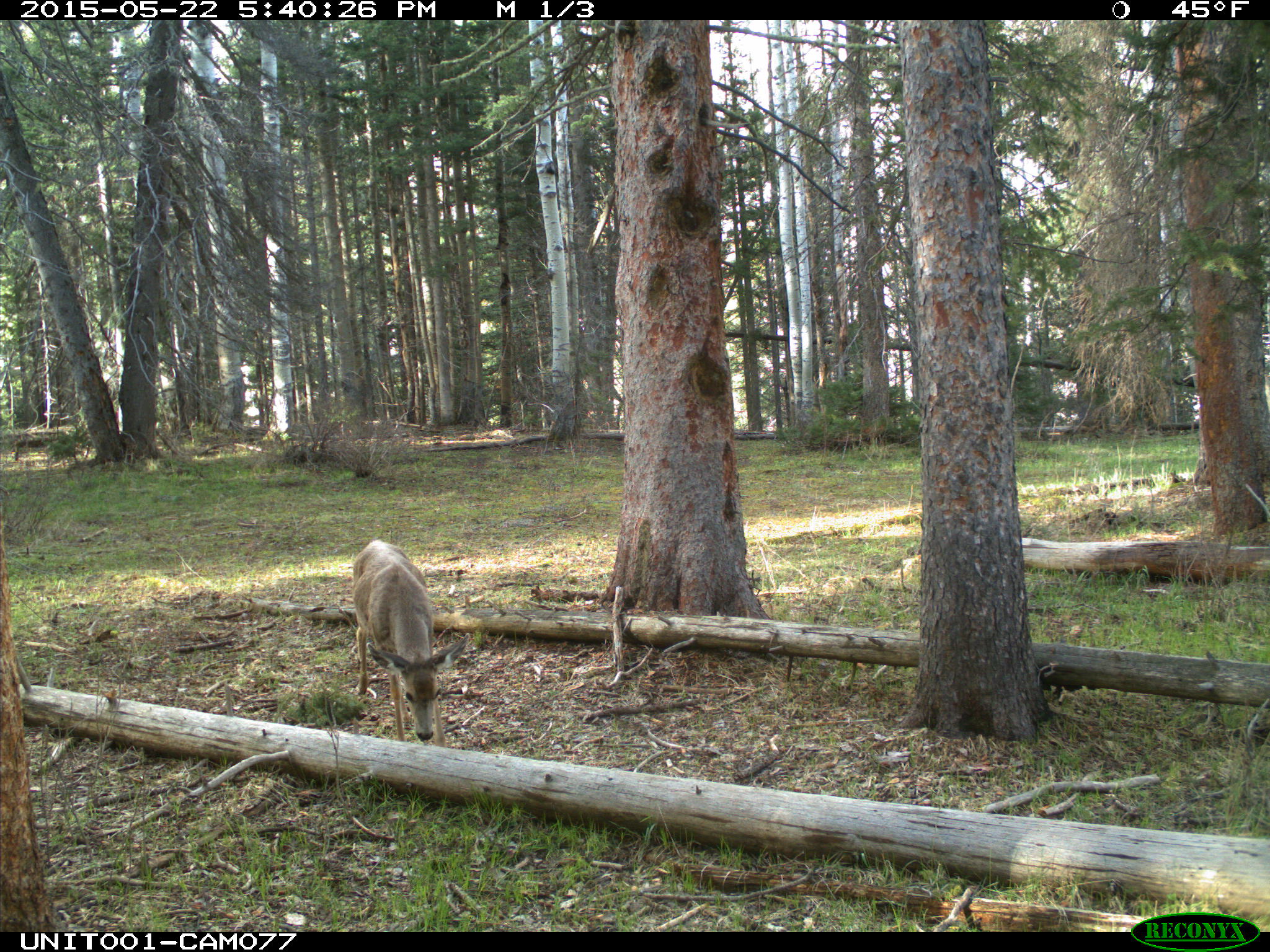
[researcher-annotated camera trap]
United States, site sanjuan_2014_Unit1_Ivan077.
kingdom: Animalia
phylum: Chordata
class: Mammalia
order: Artiodactyla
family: Cervidae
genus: Odocoileus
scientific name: Odocoileus hemionus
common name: mule deer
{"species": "Odocoileus hemionus (mule deer)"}